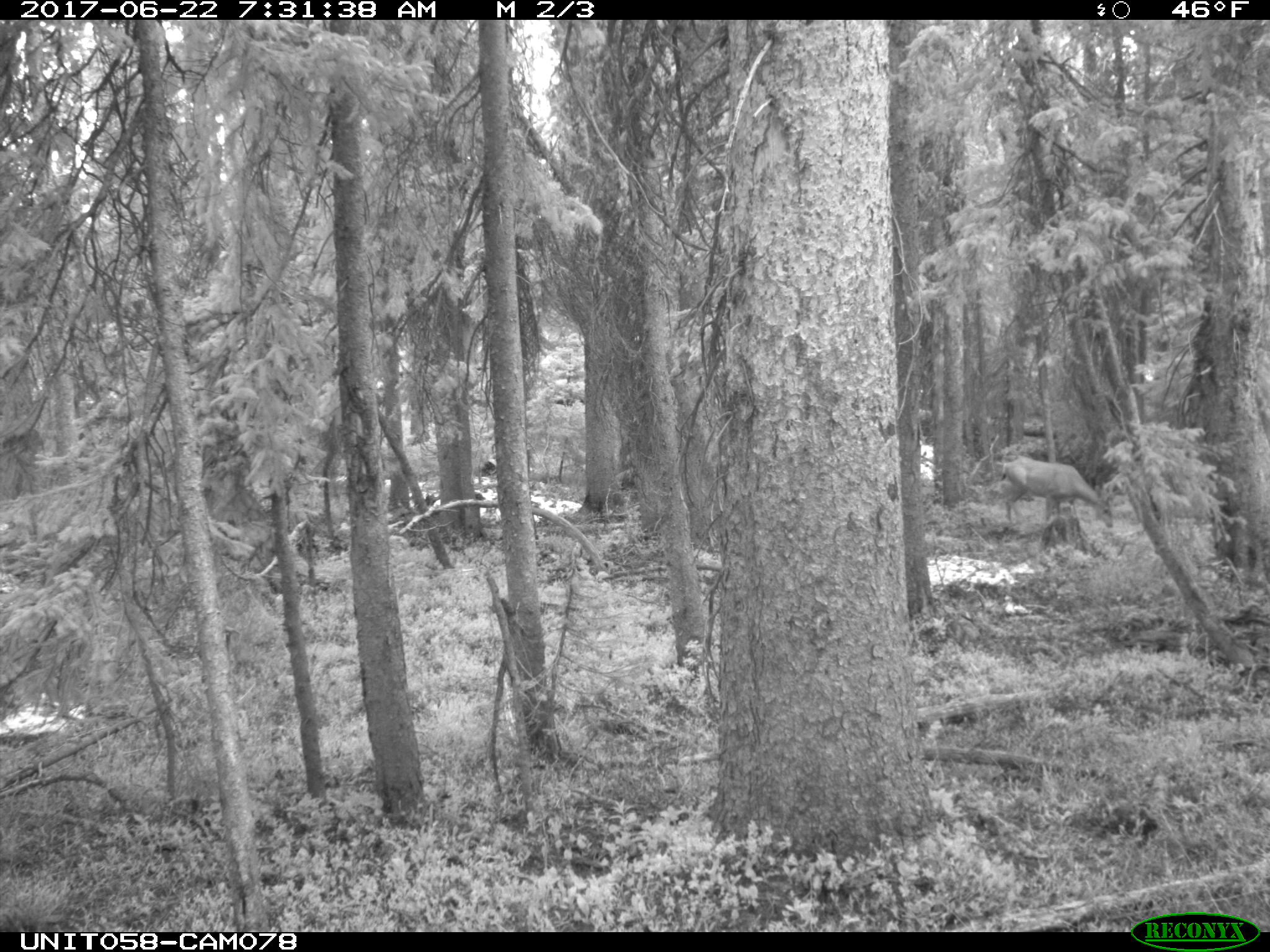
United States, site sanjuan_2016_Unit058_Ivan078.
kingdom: Animalia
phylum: Chordata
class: Mammalia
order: Artiodactyla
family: Cervidae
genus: Odocoileus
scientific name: Odocoileus hemionus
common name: mule deer